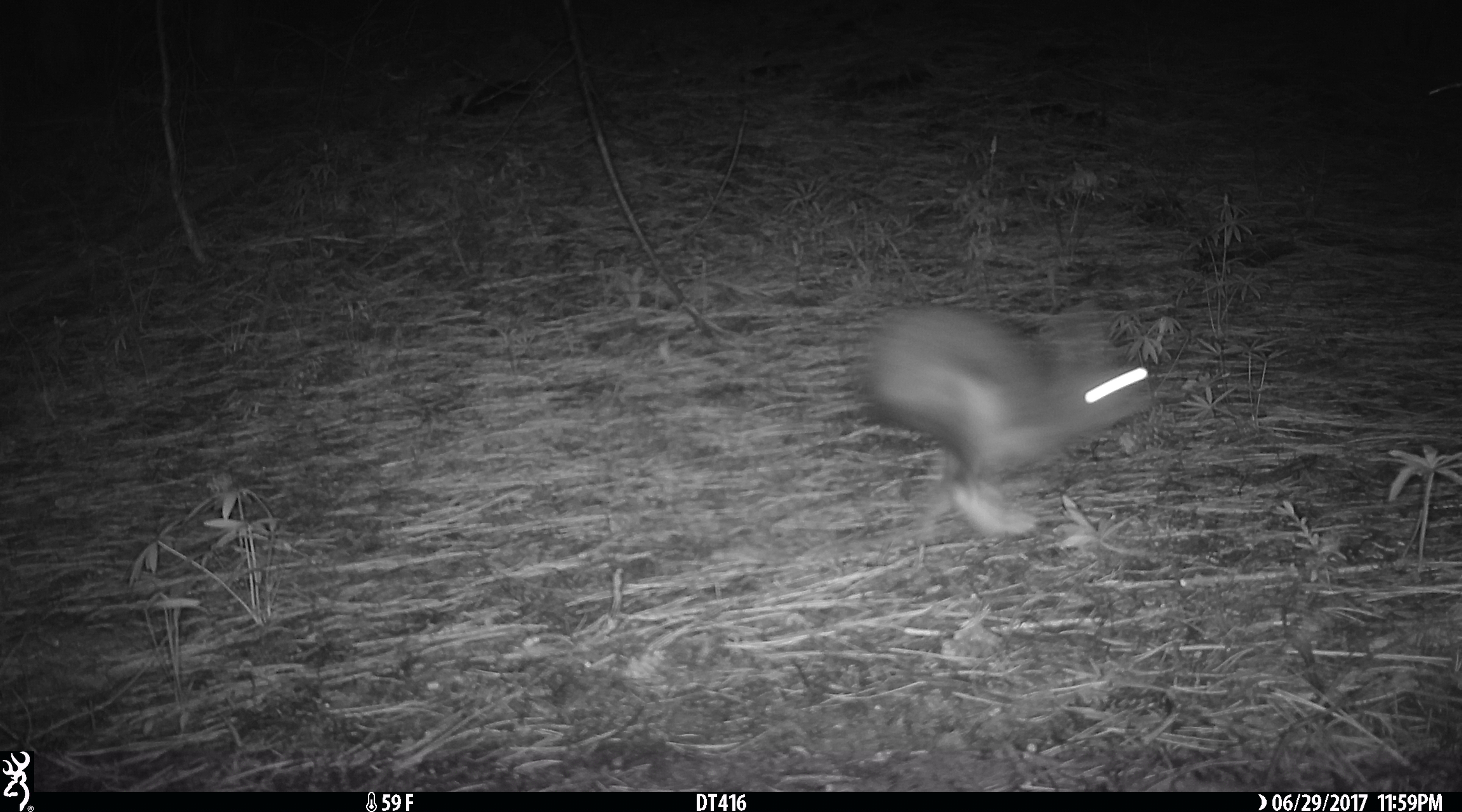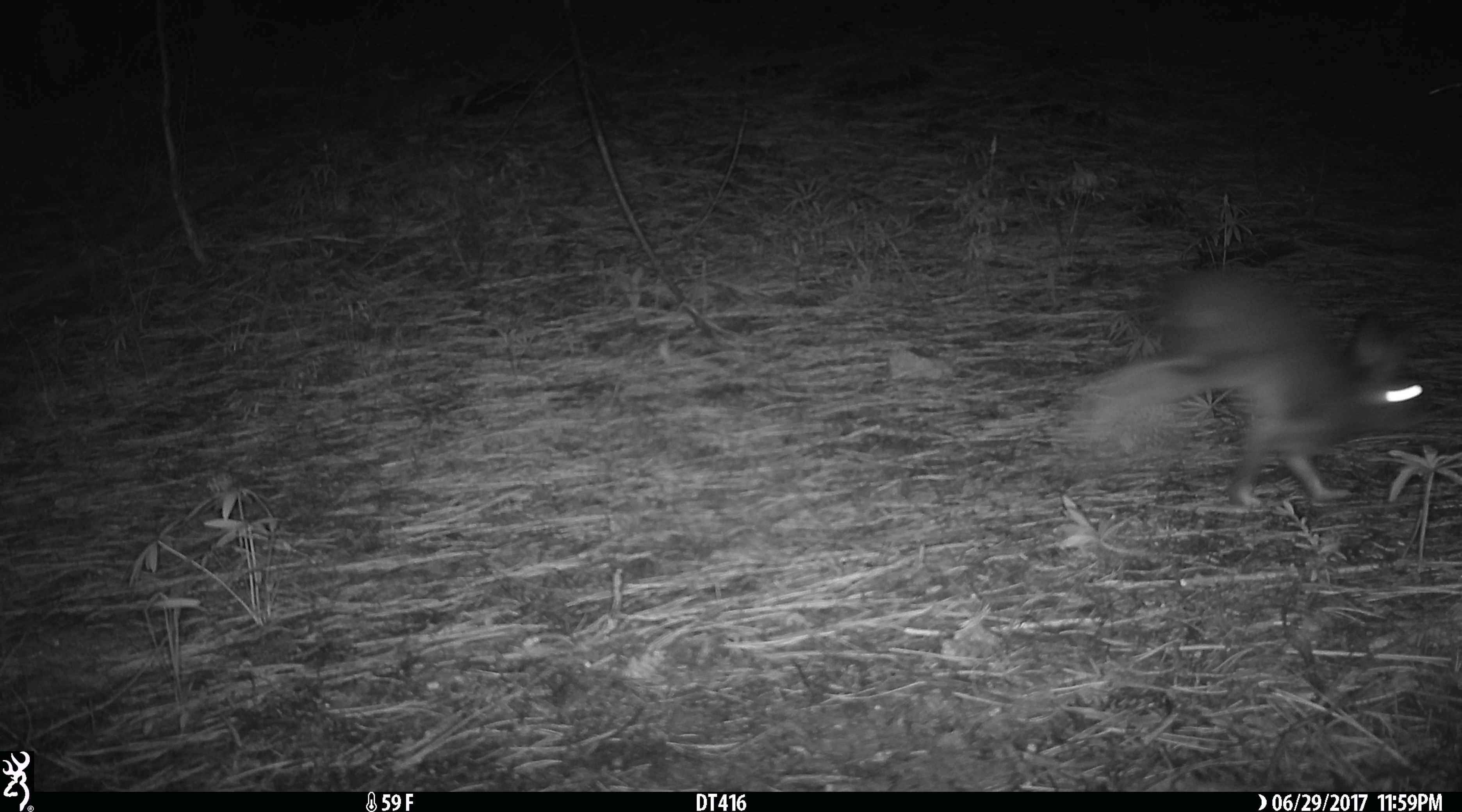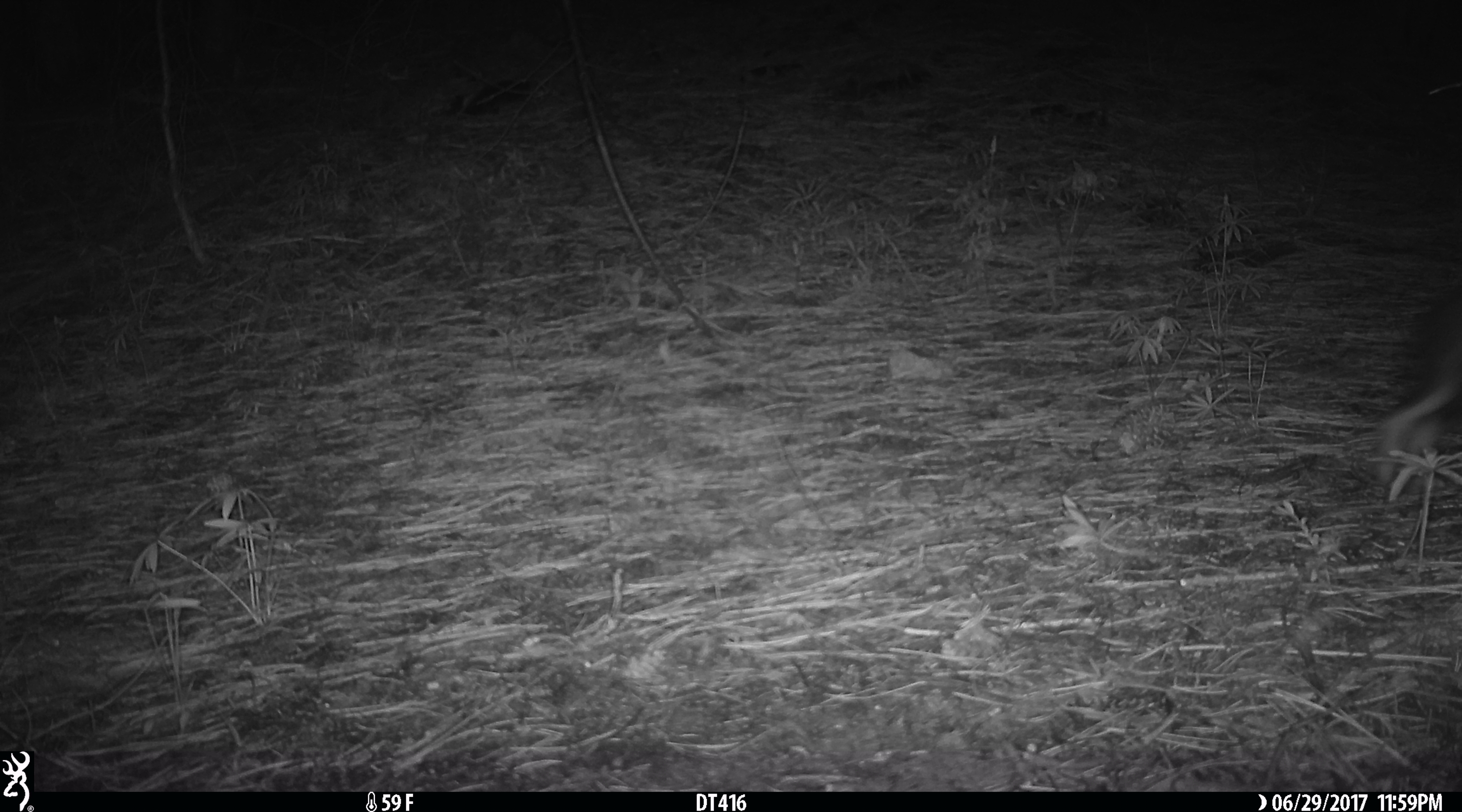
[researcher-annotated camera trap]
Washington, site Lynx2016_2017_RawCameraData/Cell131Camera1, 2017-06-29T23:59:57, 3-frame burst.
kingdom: Animalia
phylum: Chordata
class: Mammalia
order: Lagomorpha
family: Leporidae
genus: Lepus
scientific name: Lepus americanus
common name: snowshoe hare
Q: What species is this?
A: Lepus americanus (snowshoe hare).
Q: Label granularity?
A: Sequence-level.